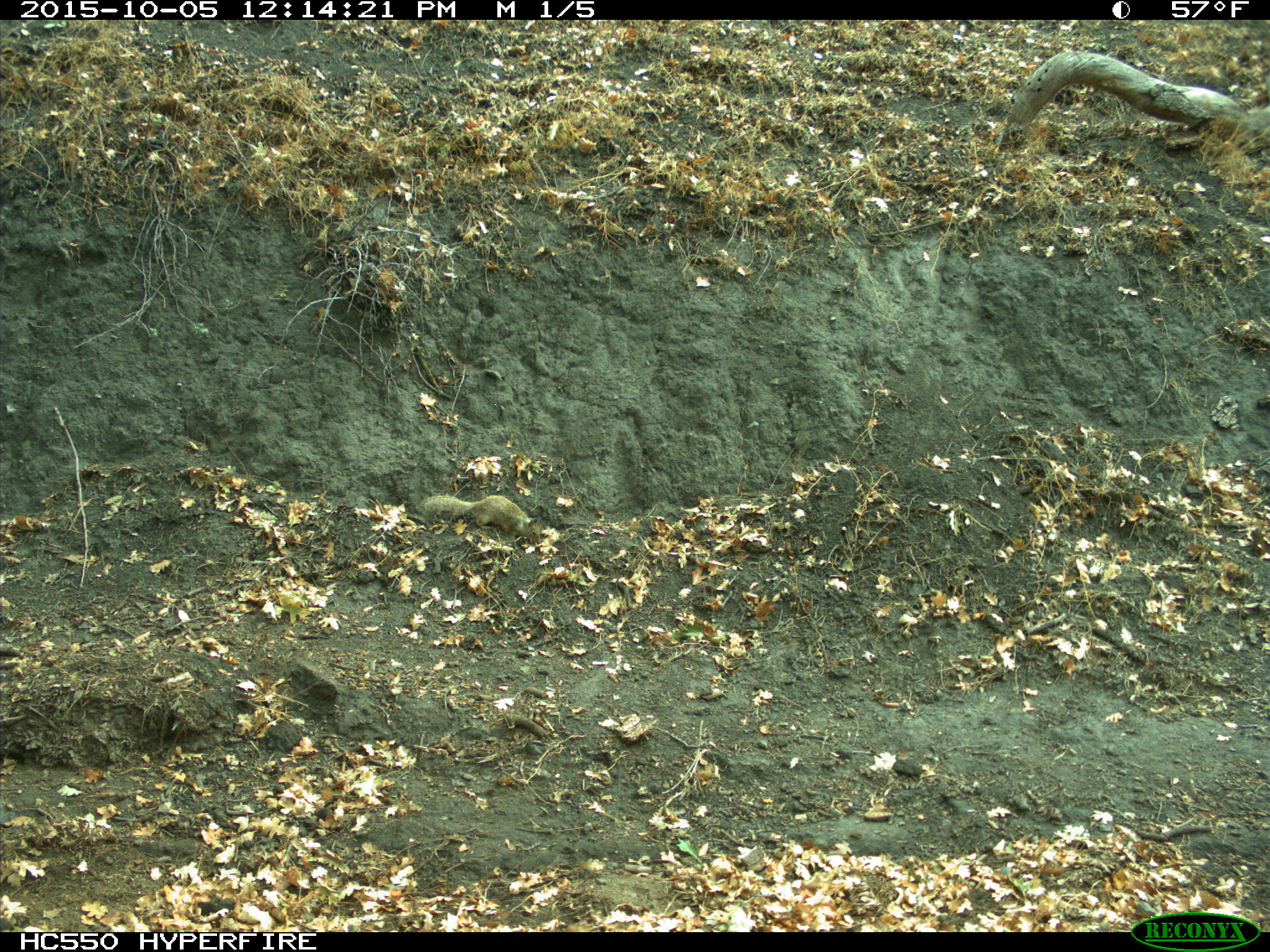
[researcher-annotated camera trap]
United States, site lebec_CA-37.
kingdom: Animalia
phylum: Chordata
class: Mammalia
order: Rodentia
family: Sciuridae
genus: Otospermophilus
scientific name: Otospermophilus beecheyi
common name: california ground squirrel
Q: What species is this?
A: Otospermophilus beecheyi (california ground squirrel).